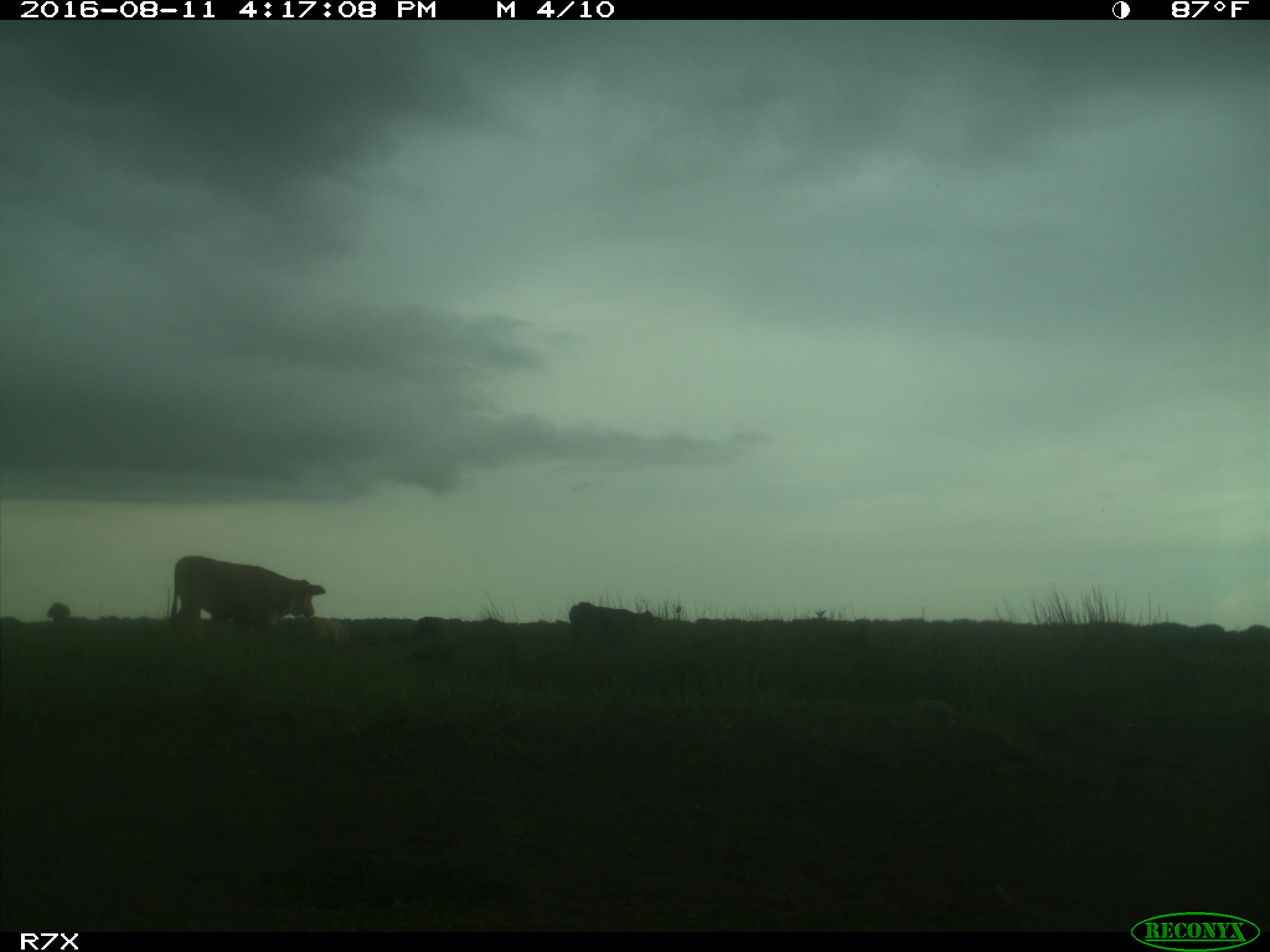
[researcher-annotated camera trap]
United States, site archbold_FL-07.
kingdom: Animalia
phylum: Chordata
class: Mammalia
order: Artiodactyla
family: Bovidae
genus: Bos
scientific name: Bos taurus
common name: domestic cow